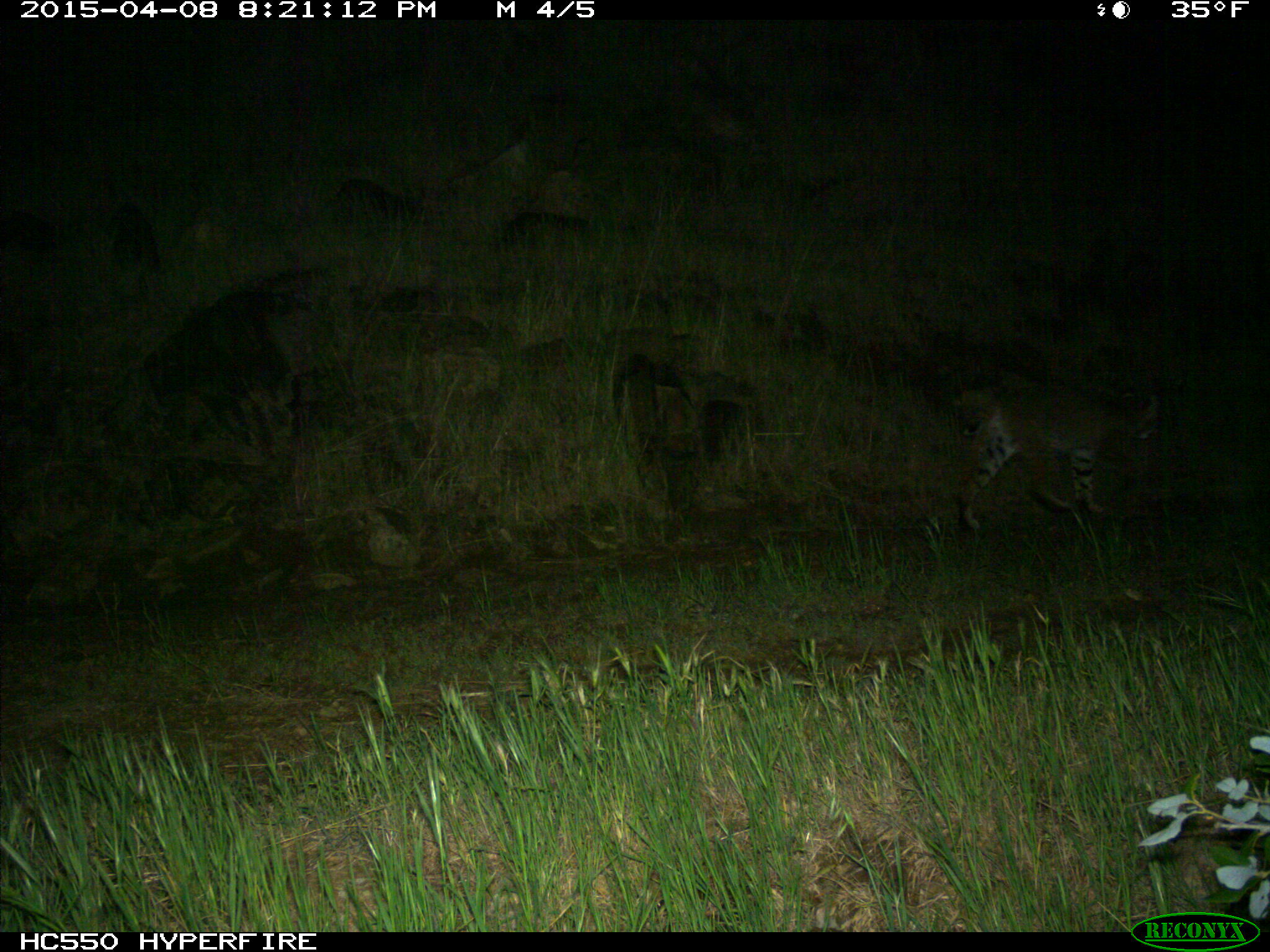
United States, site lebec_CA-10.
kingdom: Animalia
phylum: Chordata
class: Mammalia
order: Carnivora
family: Felidae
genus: Lynx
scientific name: Lynx rufus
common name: bobcat